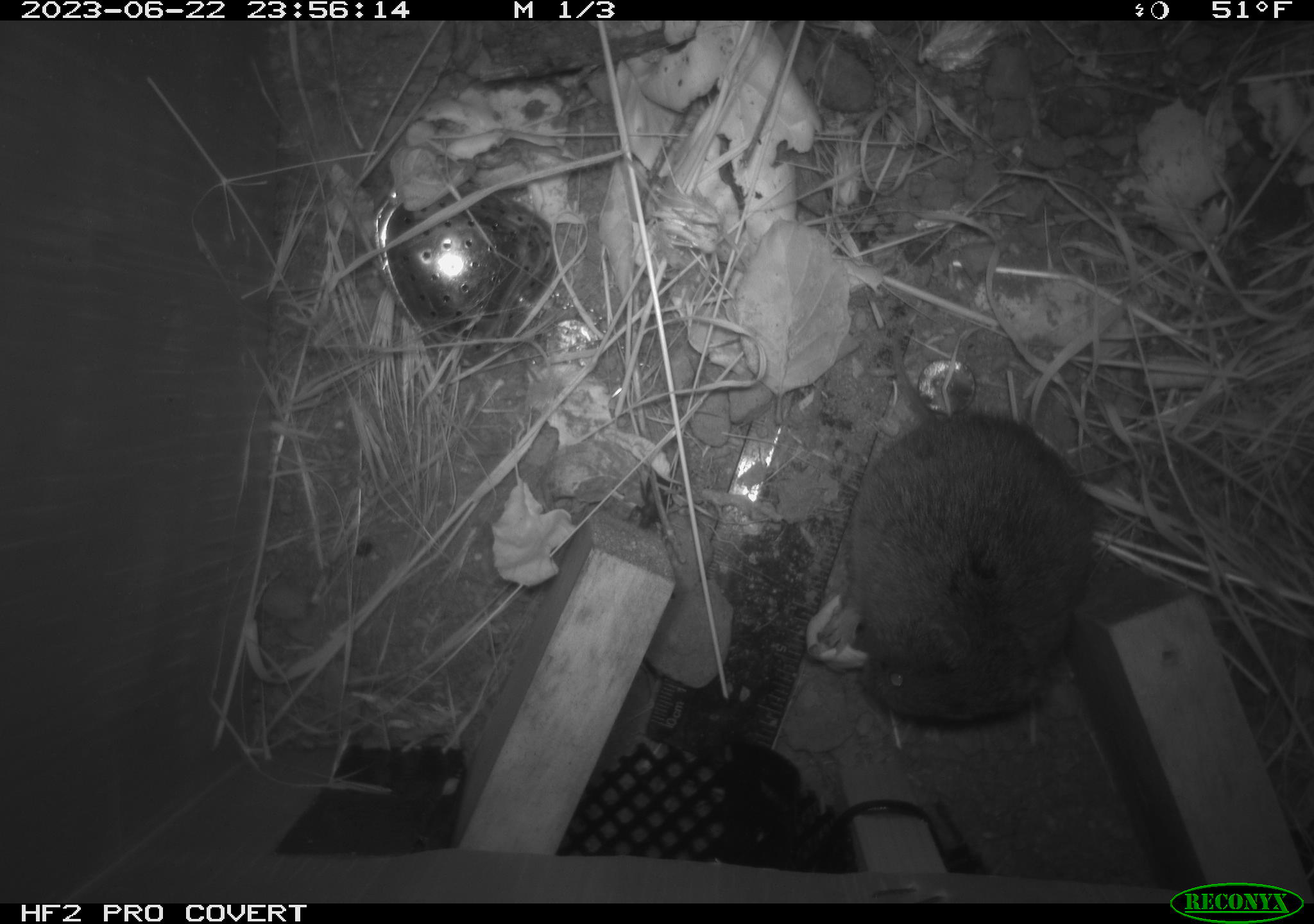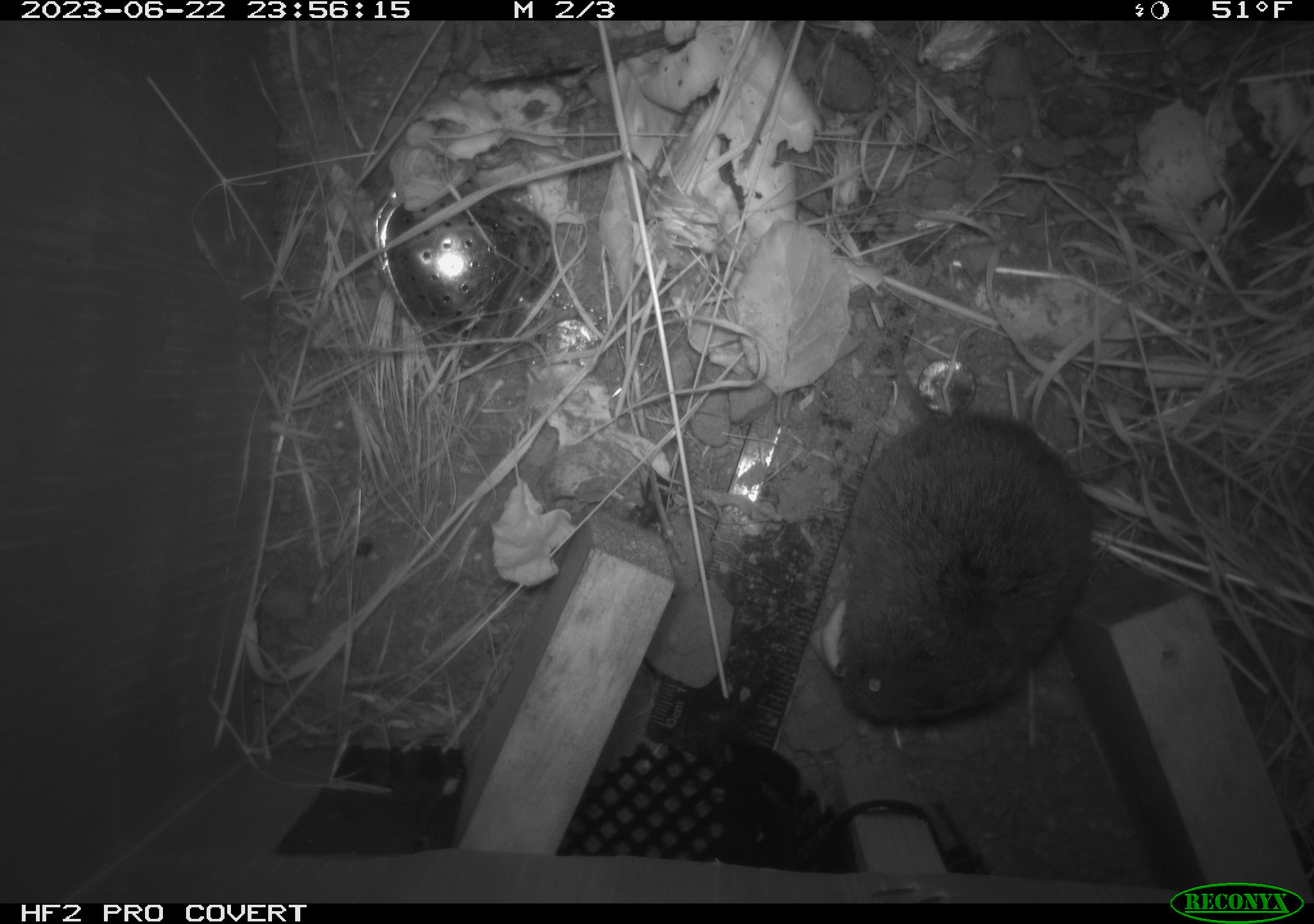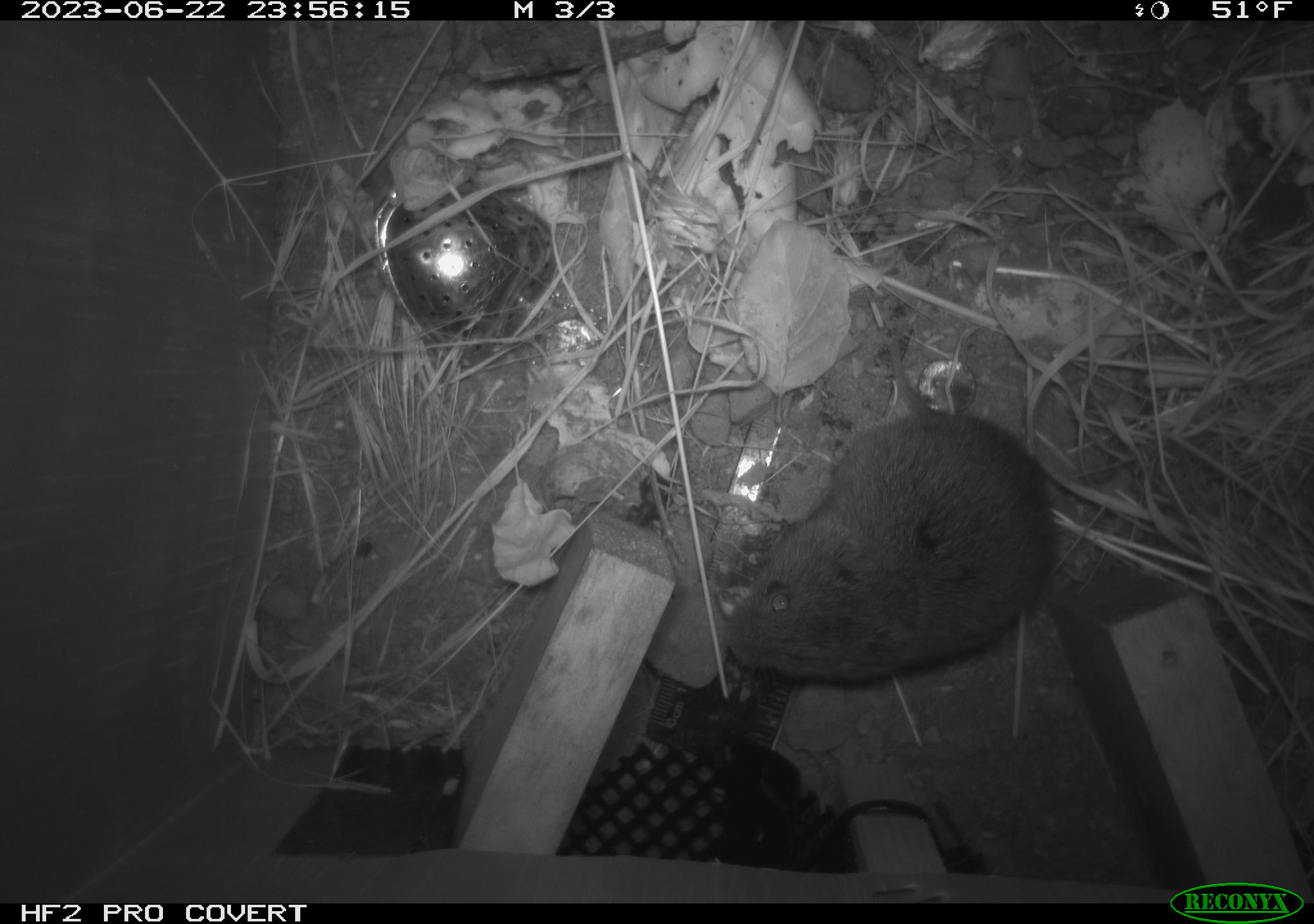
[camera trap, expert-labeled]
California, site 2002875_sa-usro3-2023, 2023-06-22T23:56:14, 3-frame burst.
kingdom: Animalia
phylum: Chordata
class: Mammalia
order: Rodentia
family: Cricetidae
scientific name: Arvicolinae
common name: voles, lemmings, and muskrats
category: arvicolinae subfamily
Arvicolinae subfamily (voles, lemmings, and muskrats) (Arvicolinae).